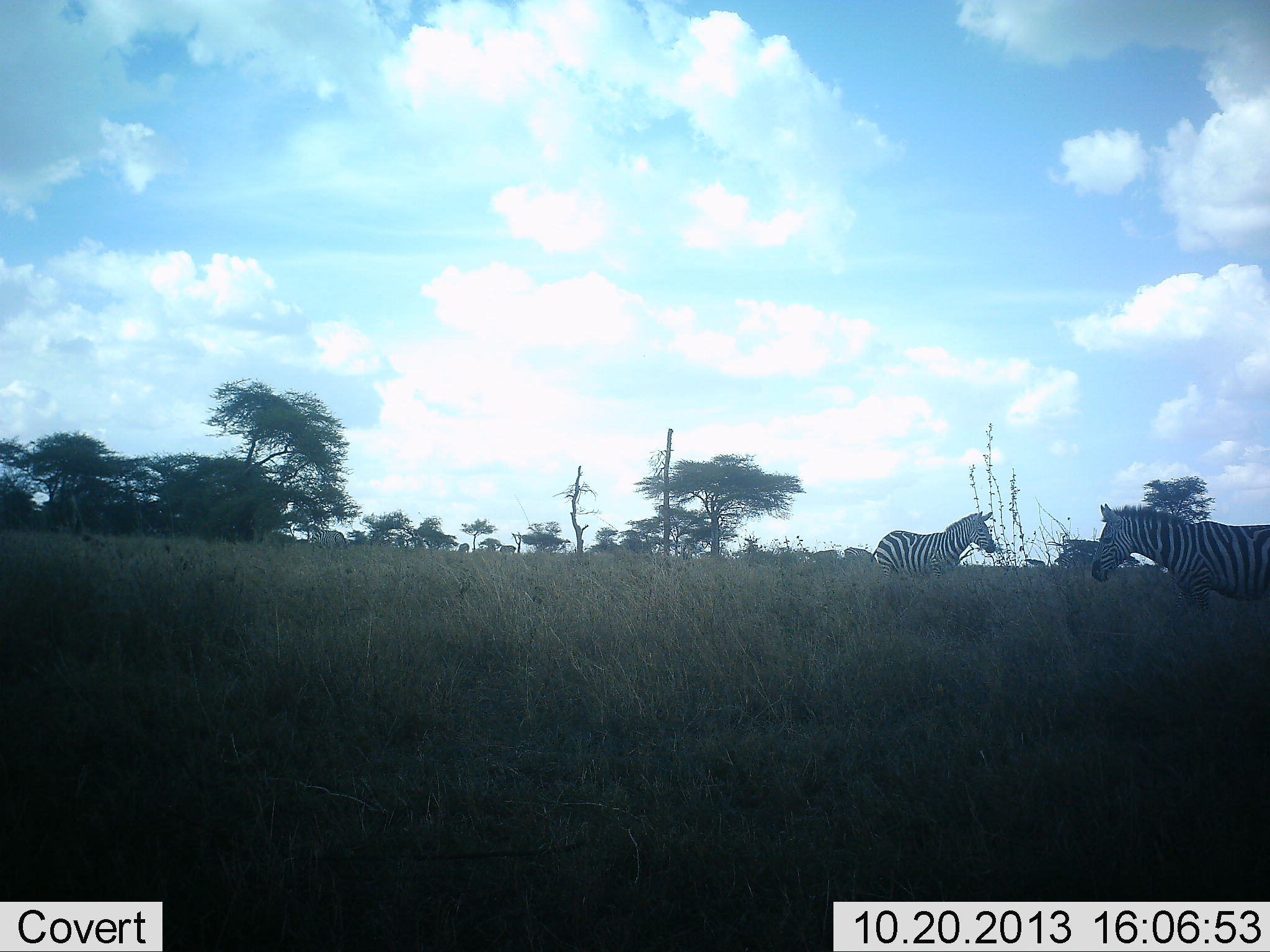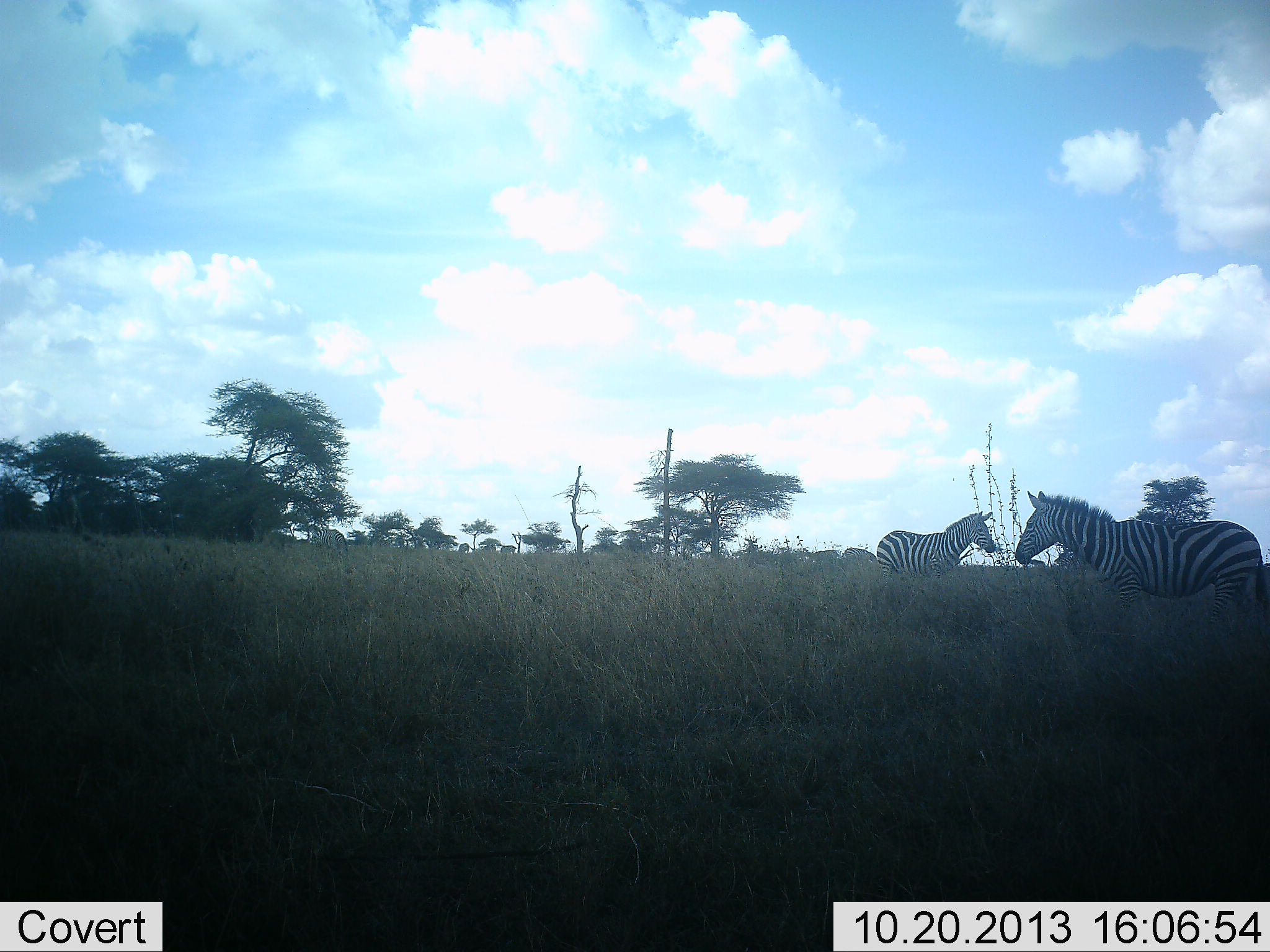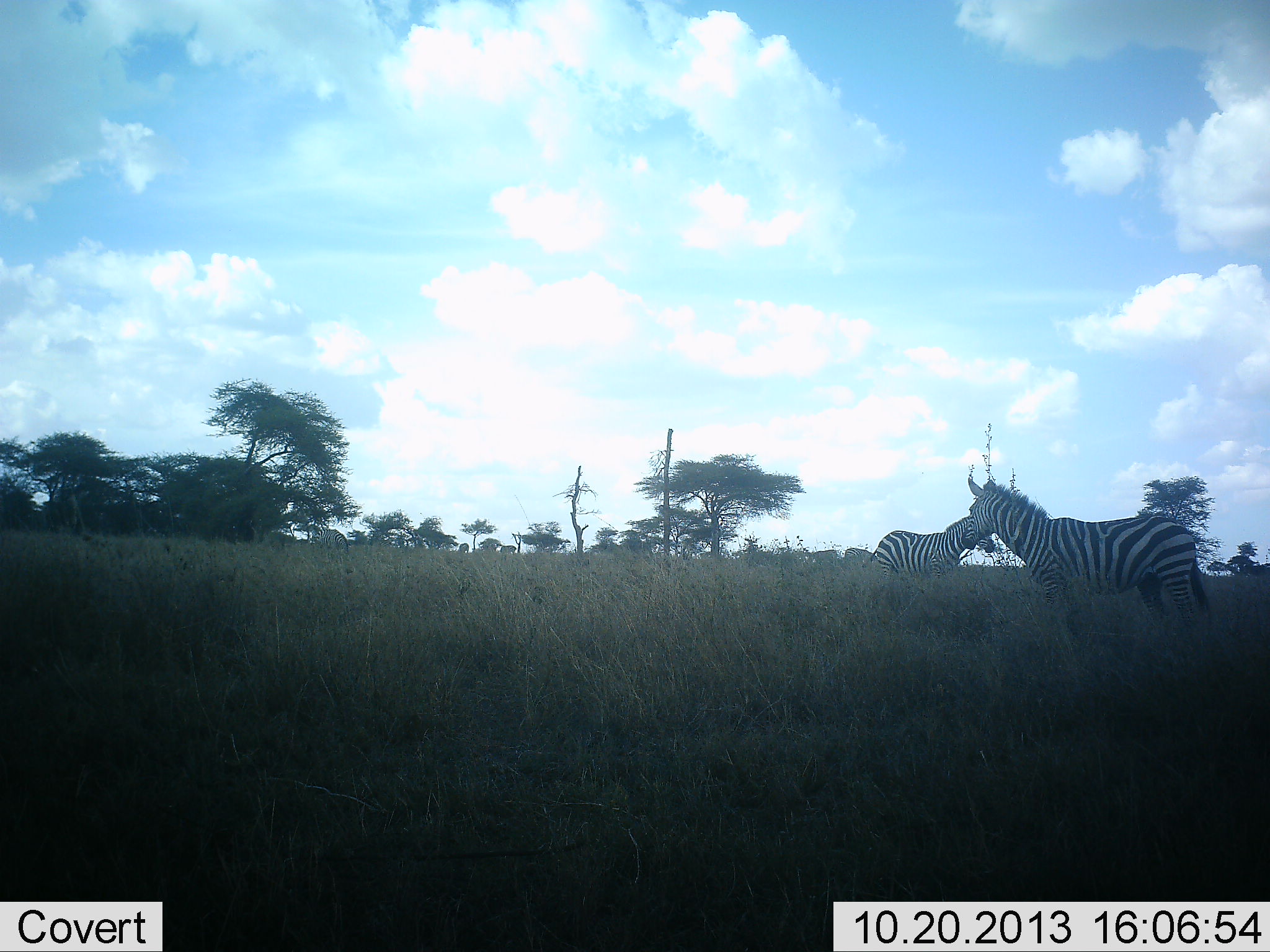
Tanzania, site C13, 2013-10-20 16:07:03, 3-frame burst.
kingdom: Animalia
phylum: Chordata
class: Mammalia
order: Perissodactyla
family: Equidae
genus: Equus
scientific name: Equus quagga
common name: plains zebra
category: zebra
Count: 2.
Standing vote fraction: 80%.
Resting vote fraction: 10%.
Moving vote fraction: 50%.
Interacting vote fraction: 0%.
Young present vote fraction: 0%.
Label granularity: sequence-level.